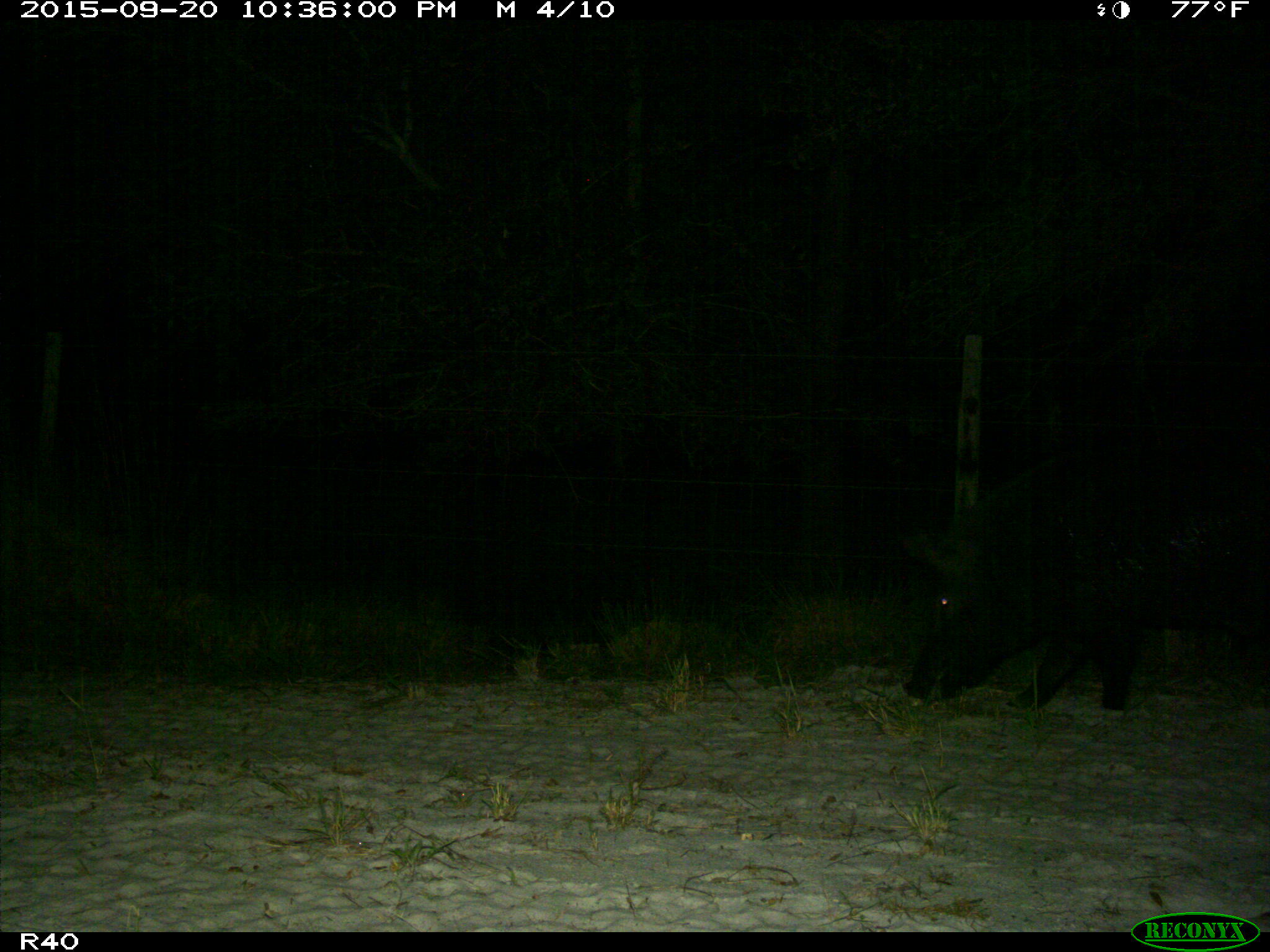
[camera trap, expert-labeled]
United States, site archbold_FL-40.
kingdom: Animalia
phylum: Chordata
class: Mammalia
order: Artiodactyla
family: Suidae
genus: Sus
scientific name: Sus scrofa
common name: wild boar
Sus scrofa (wild boar).